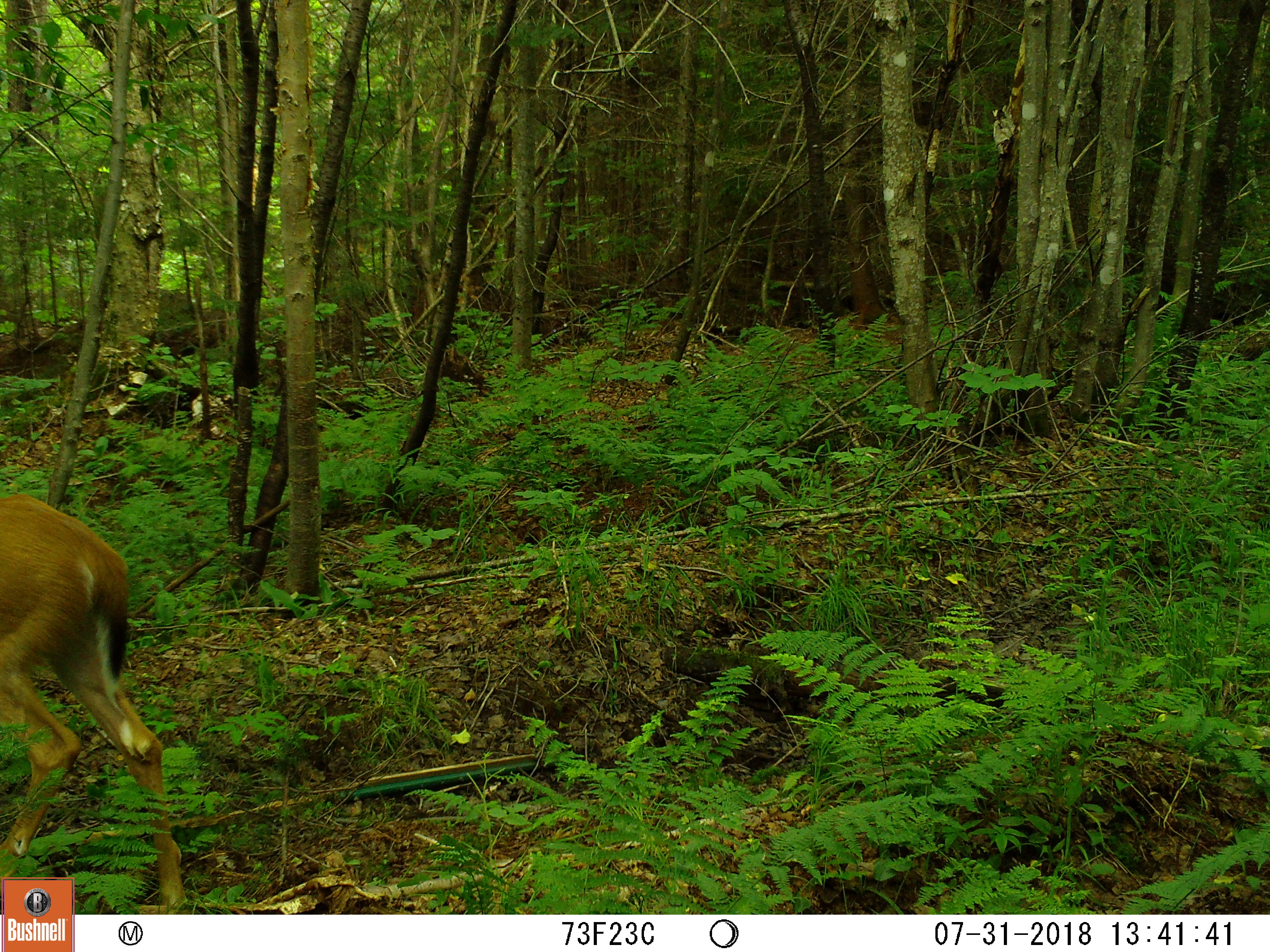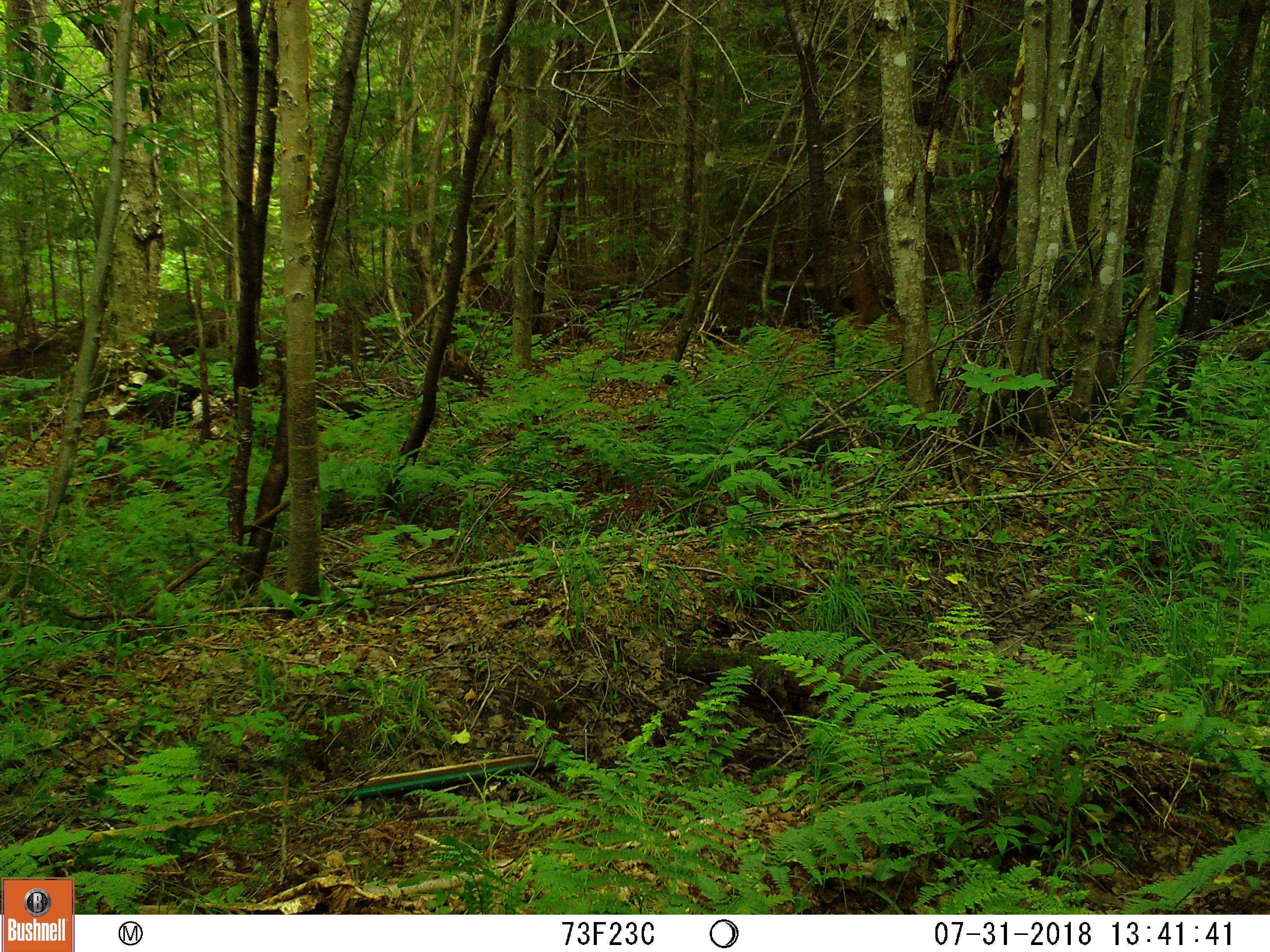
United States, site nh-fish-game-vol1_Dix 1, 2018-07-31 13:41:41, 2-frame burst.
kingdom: Animalia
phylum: Chordata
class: Mammalia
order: Artiodactyla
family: Cervidae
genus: Odocoileus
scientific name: Odocoileus virginianus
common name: white-tailed deer